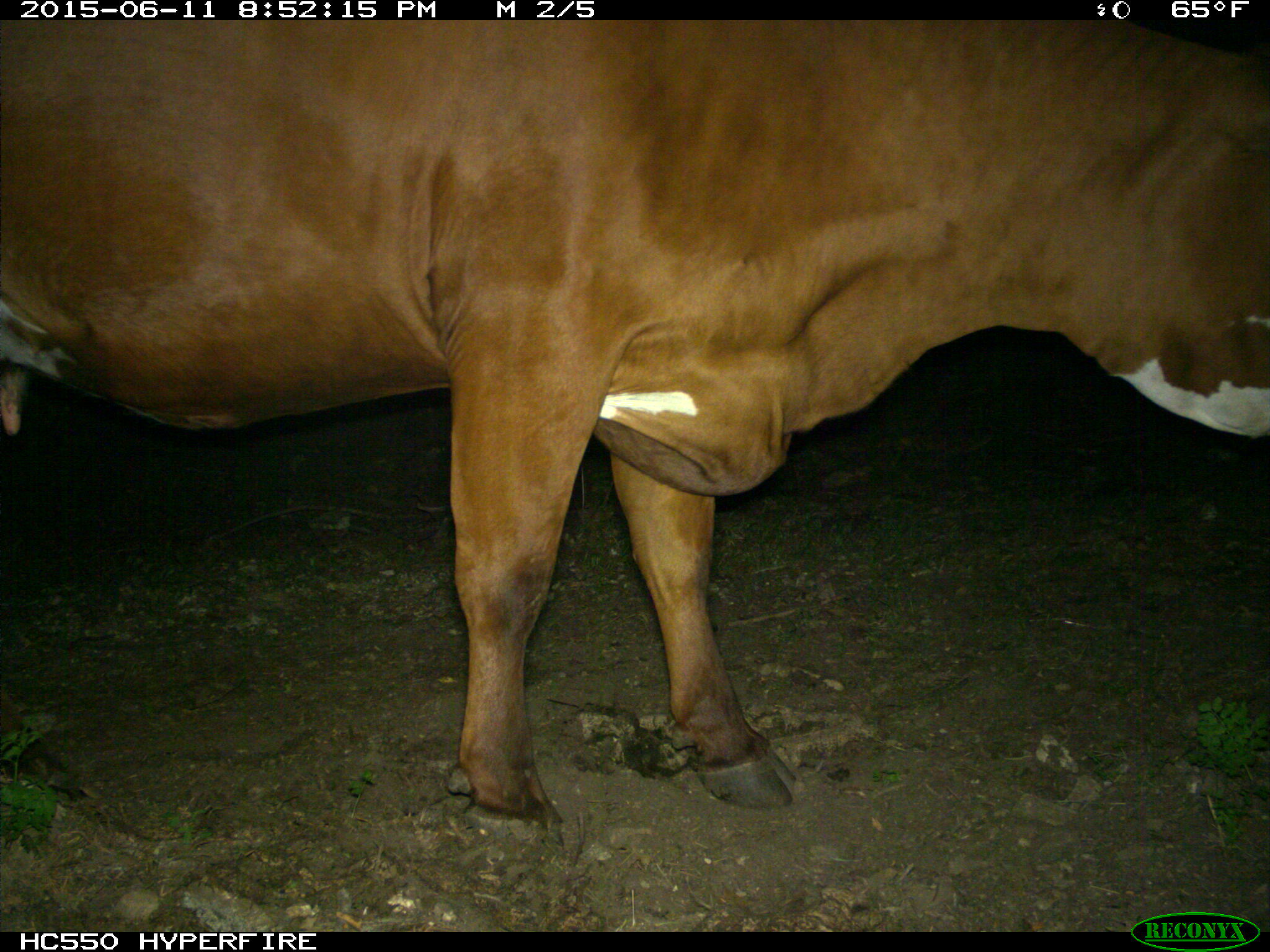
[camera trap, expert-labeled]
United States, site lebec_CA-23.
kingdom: Animalia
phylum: Chordata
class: Mammalia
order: Artiodactyla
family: Bovidae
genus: Bos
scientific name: Bos taurus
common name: domestic cow